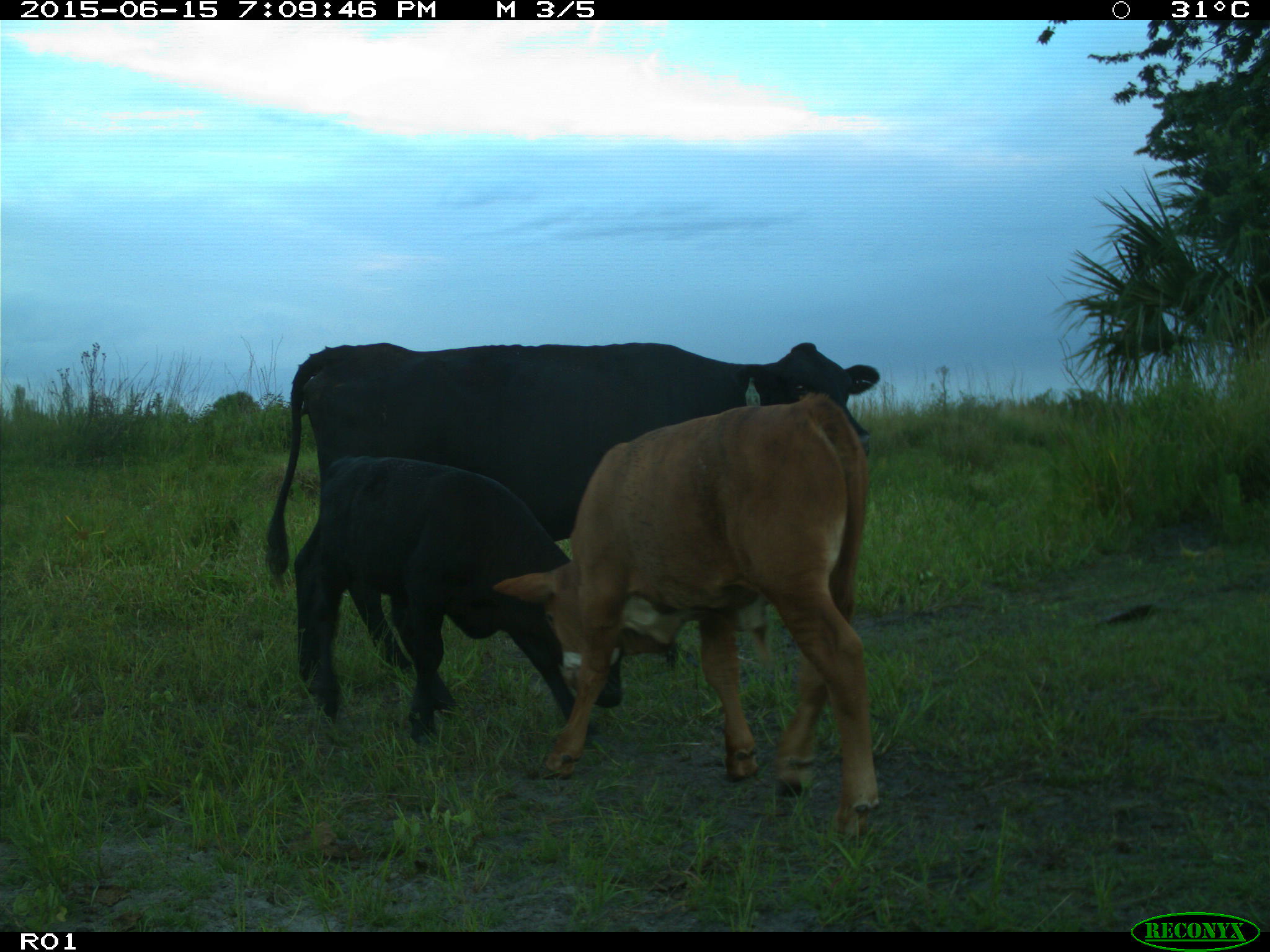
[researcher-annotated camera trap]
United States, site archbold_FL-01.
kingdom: Animalia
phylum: Chordata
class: Mammalia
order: Artiodactyla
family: Bovidae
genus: Bos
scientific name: Bos taurus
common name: domestic cow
Bos taurus (domestic cow).